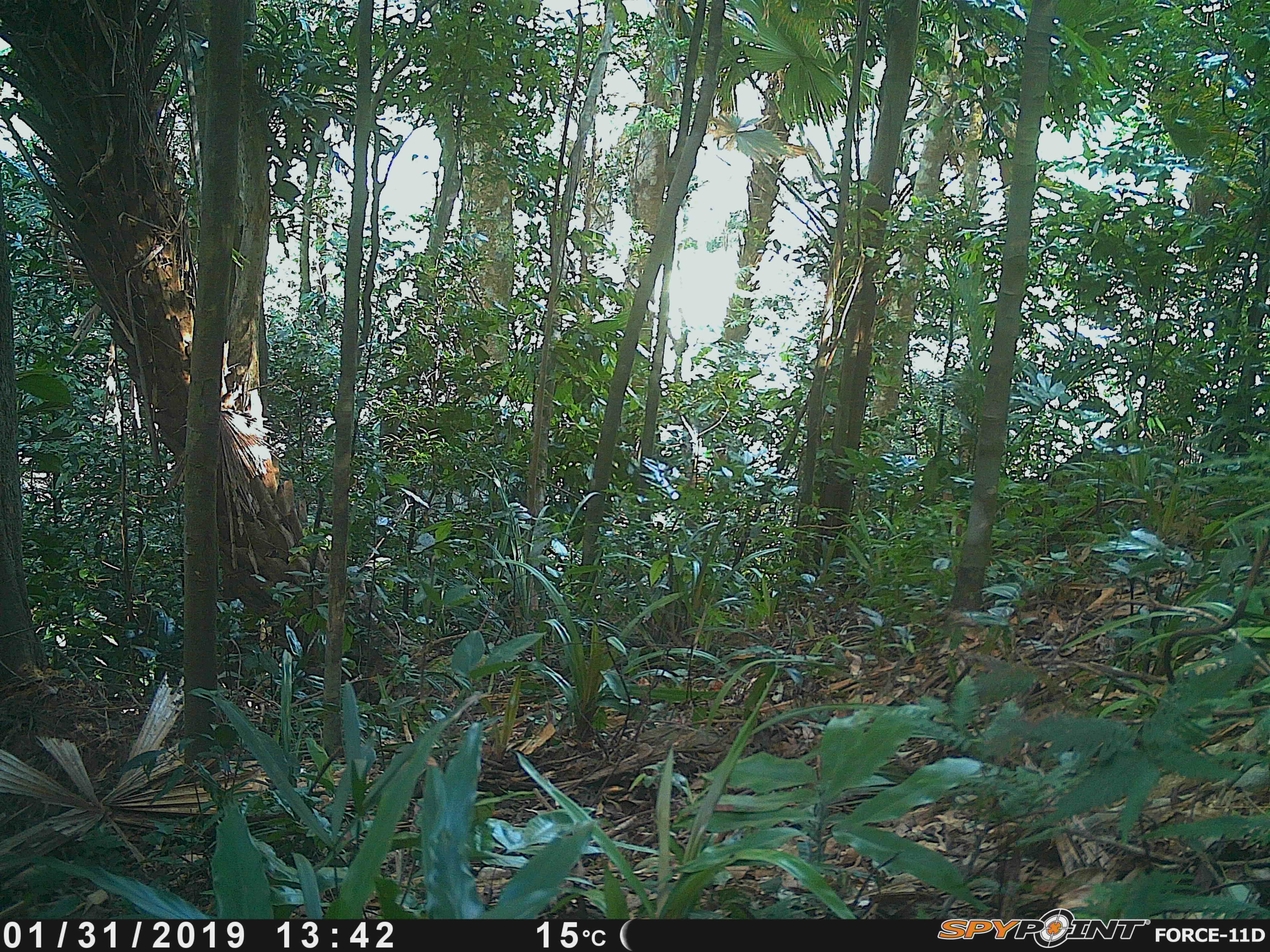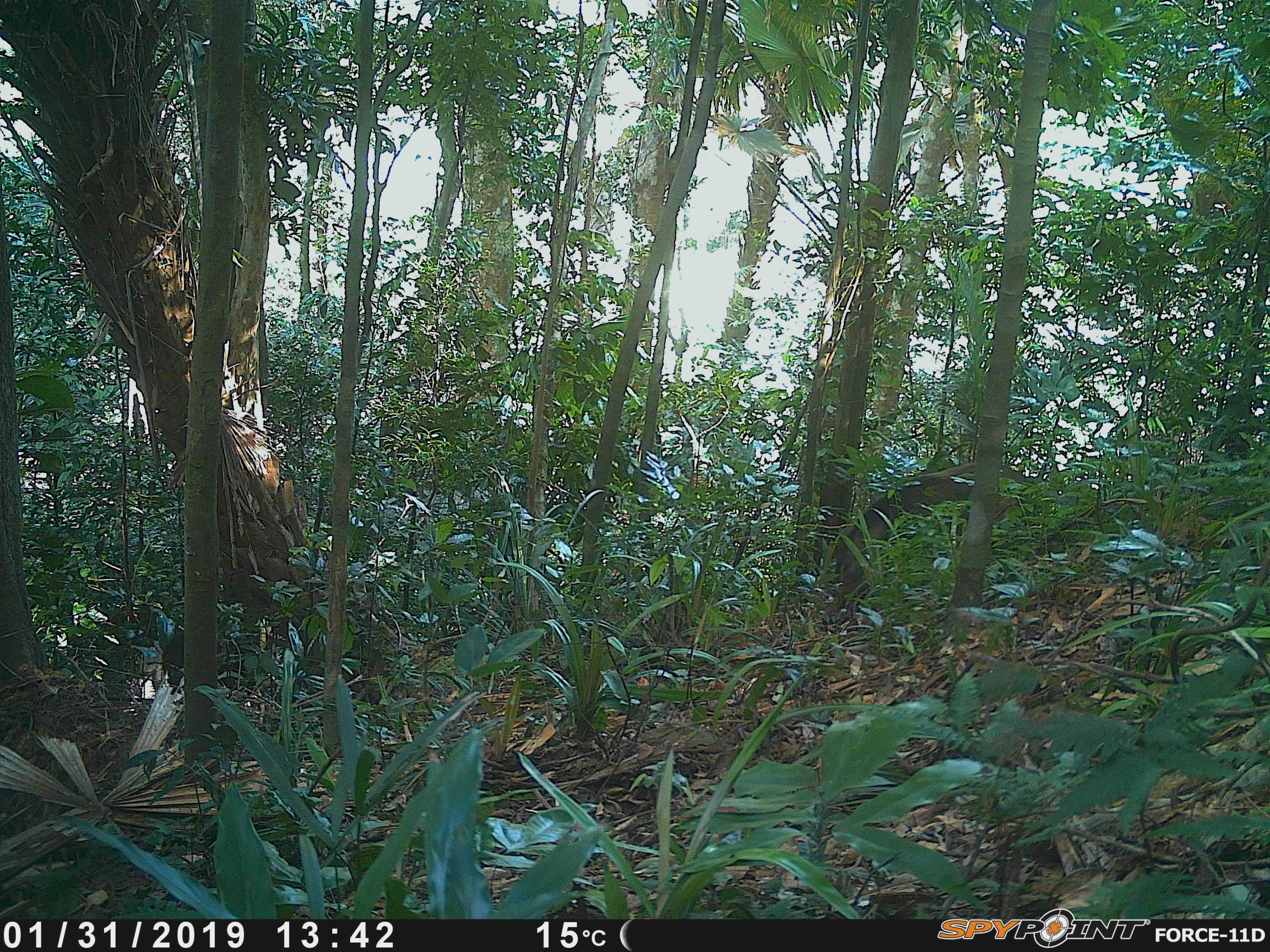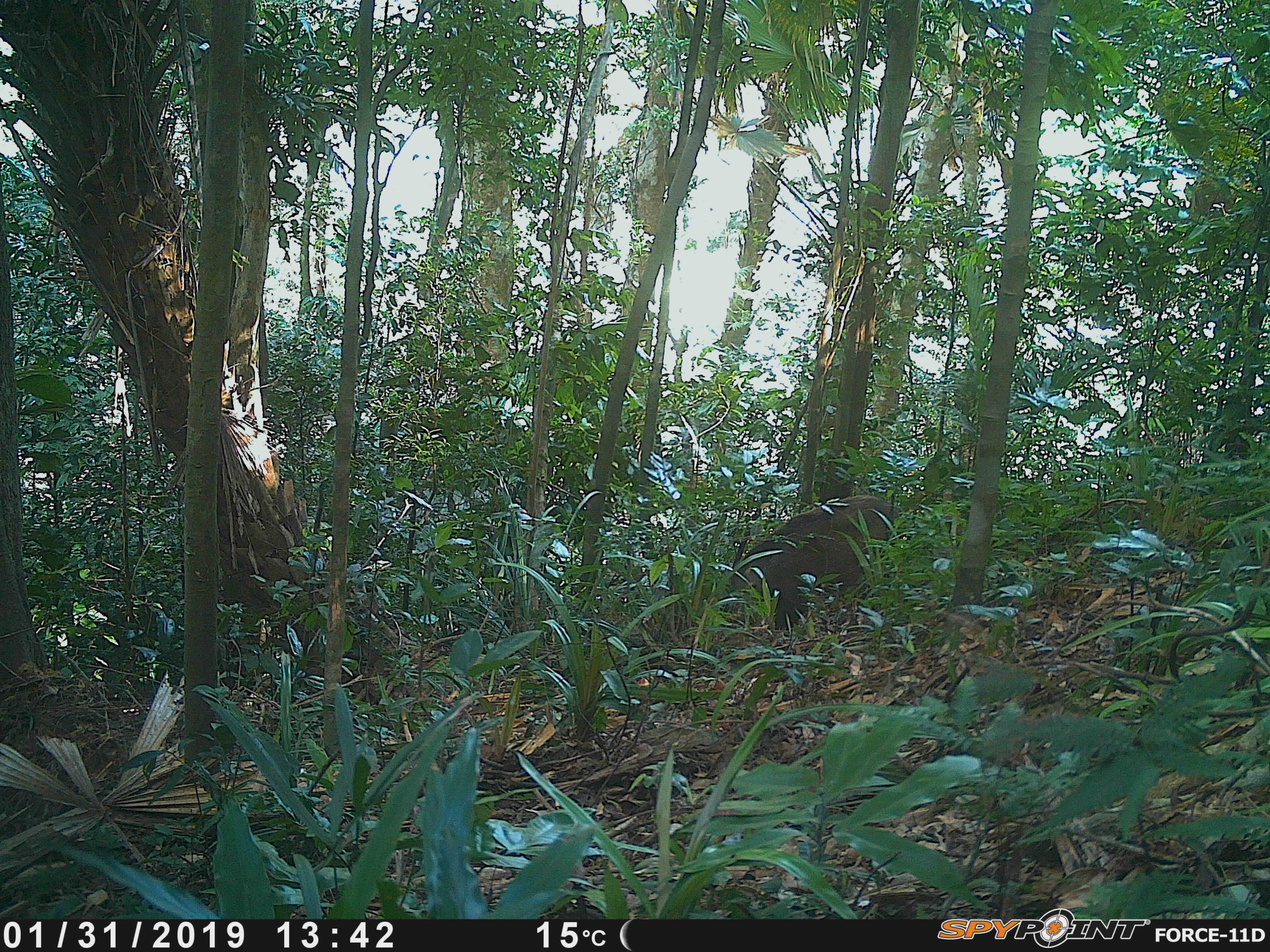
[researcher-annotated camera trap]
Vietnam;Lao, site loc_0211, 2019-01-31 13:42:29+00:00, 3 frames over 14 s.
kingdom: Animalia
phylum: Chordata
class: Mammalia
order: Artiodactyla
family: Suidae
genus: Sus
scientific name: Sus scrofa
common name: eurasian wild pig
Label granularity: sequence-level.